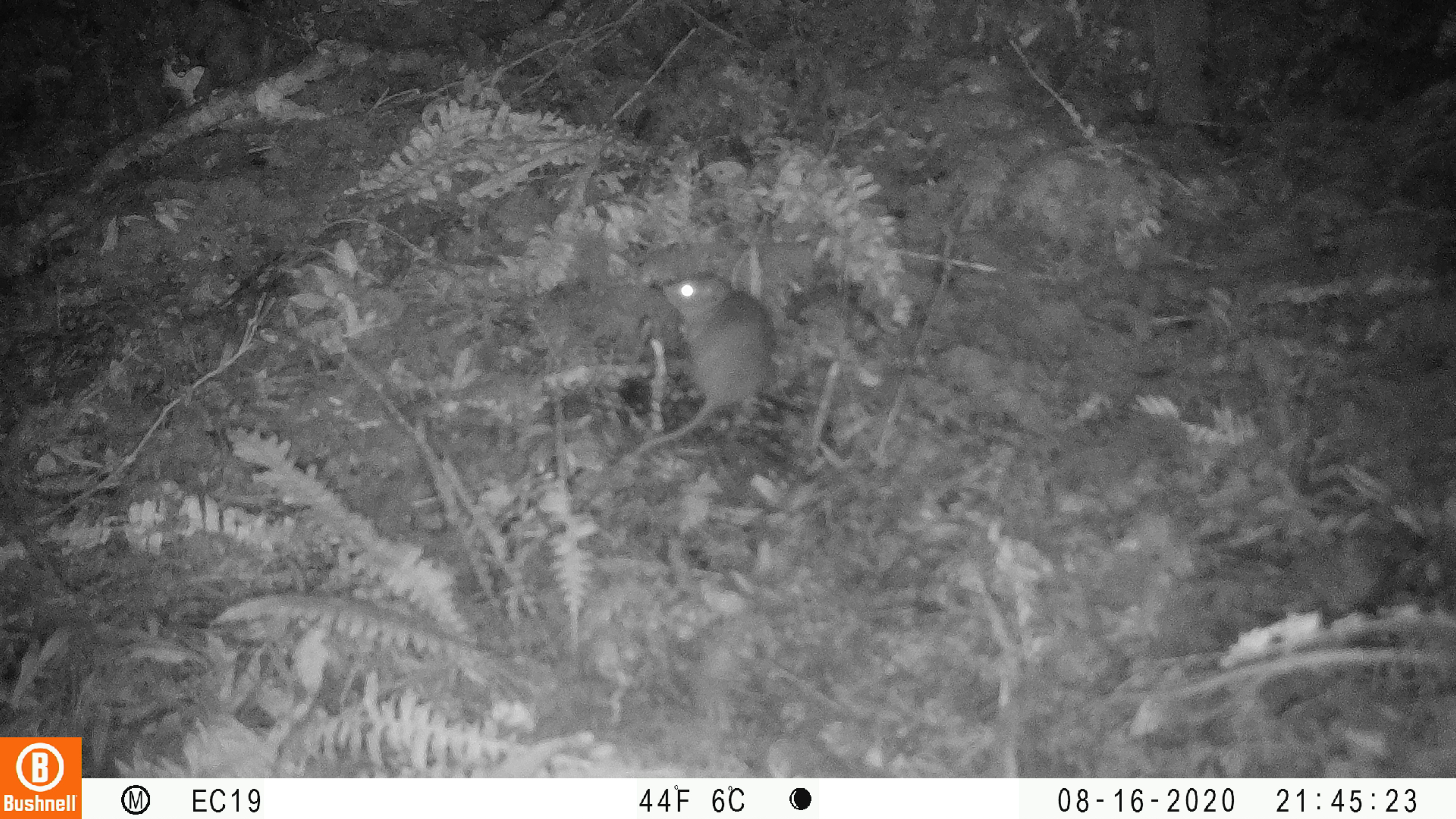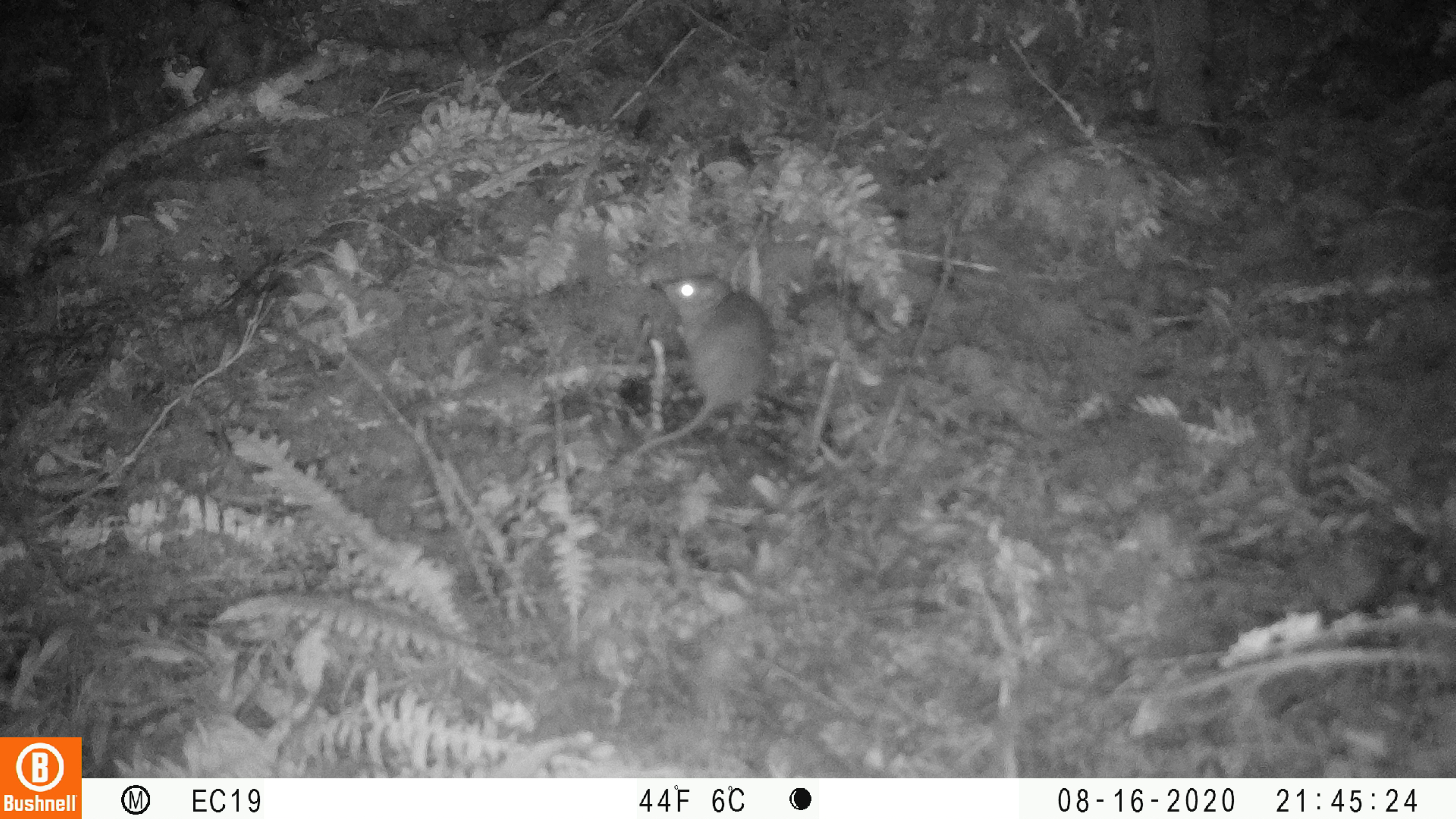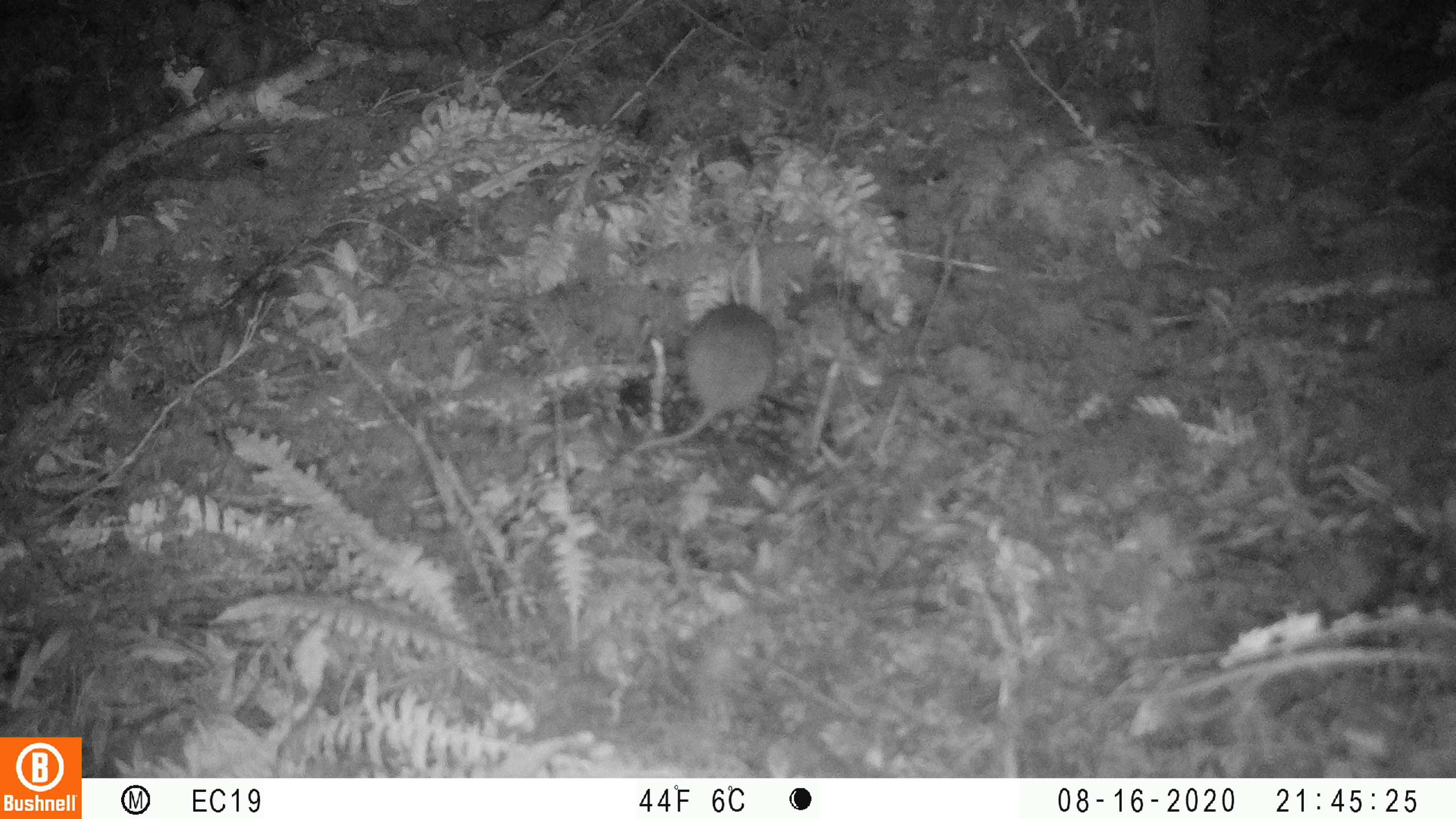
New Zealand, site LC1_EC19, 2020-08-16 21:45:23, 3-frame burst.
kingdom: Animalia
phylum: Chordata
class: Mammalia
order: Rodentia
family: Muridae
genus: Rattus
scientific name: Rattus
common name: rat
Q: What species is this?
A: Rat (Rattus).